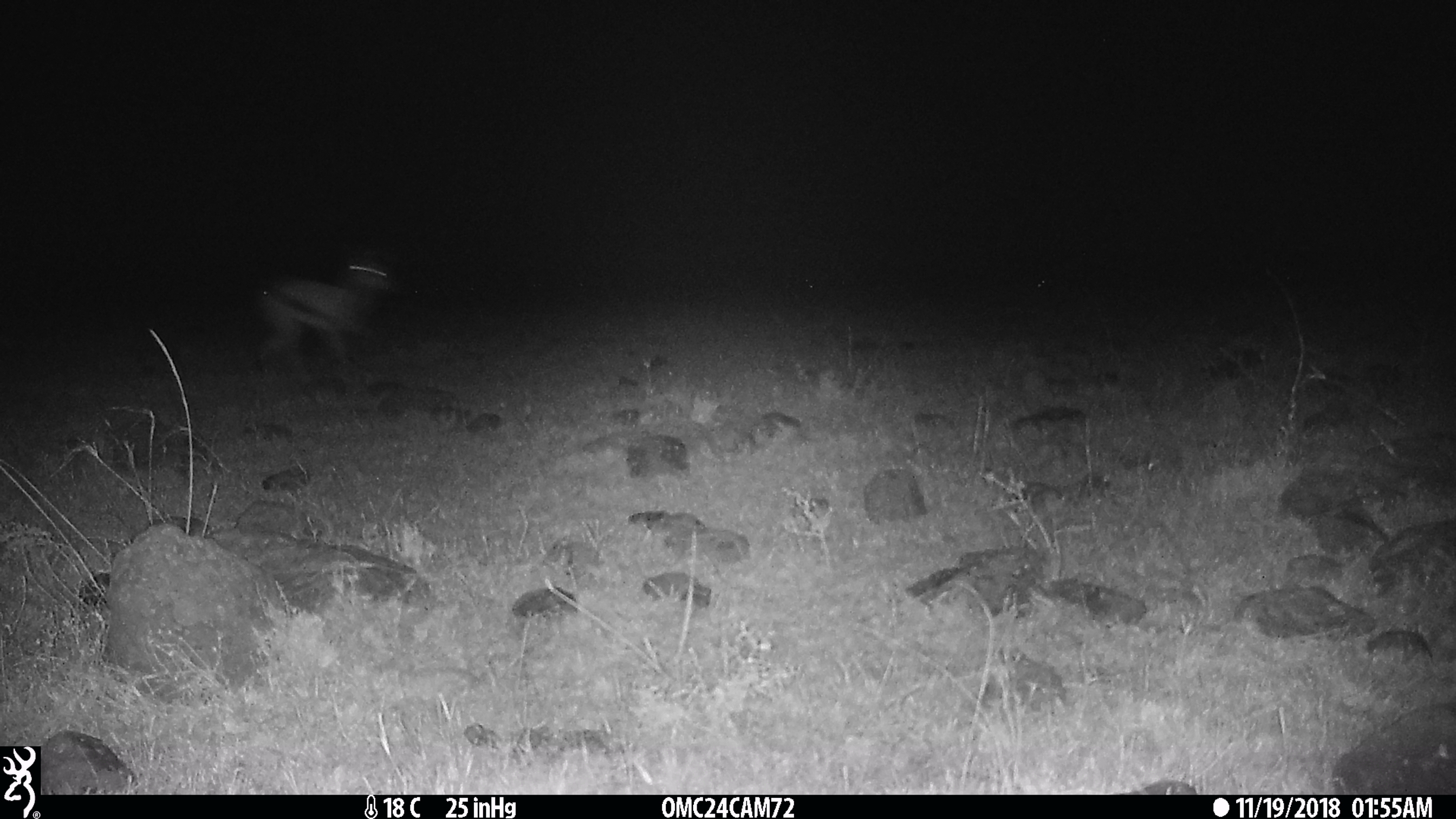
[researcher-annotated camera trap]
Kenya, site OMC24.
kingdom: Animalia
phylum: Chordata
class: Mammalia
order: Artiodactyla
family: Bovidae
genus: Eudorcas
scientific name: Eudorcas thomsonii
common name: thomon's gazelle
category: gazelle thomsons